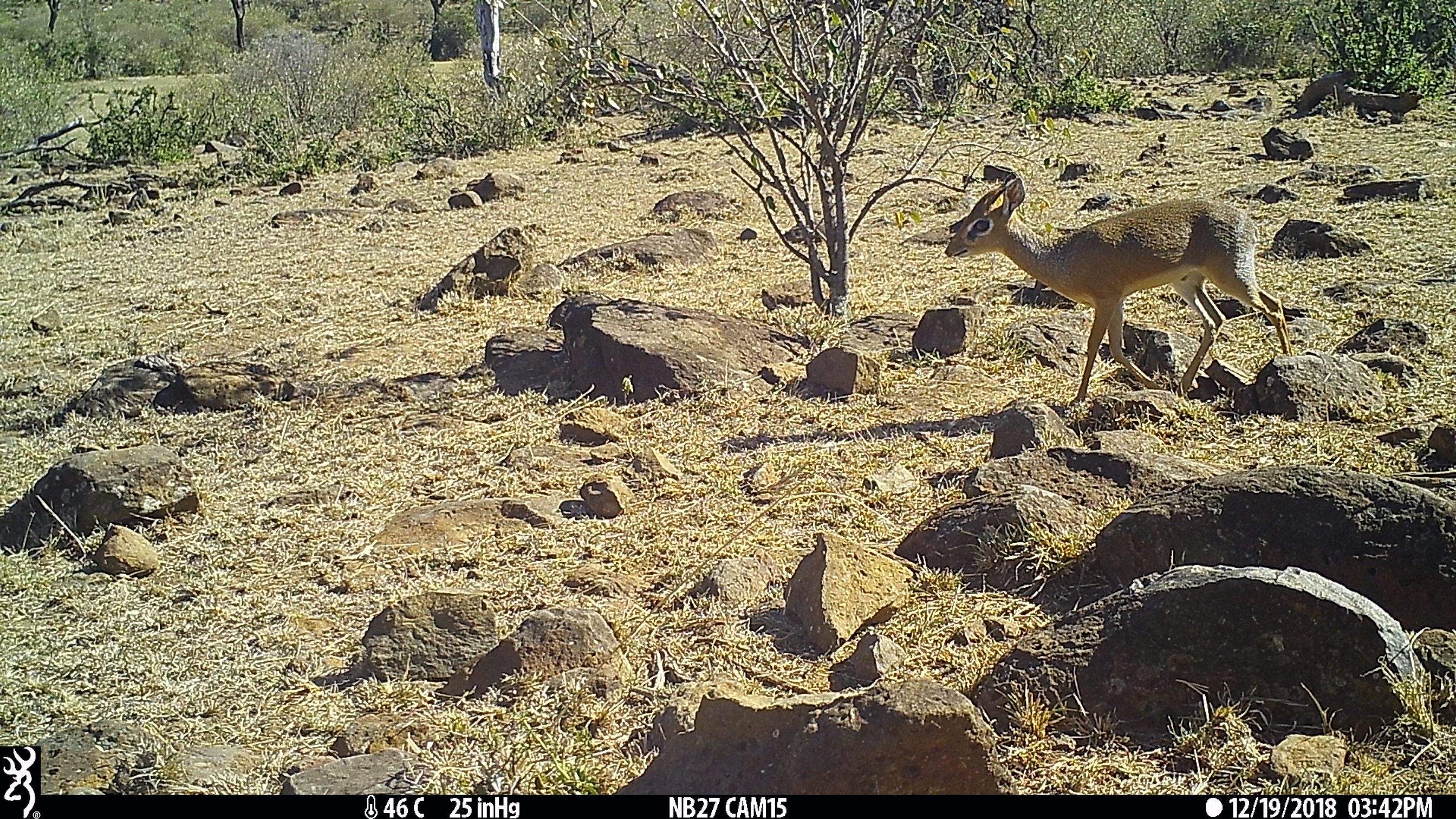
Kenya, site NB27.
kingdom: Animalia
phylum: Chordata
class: Mammalia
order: Artiodactyla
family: Bovidae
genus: Madoqua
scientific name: Madoqua kirkii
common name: kirk's dik-dik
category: dikdik